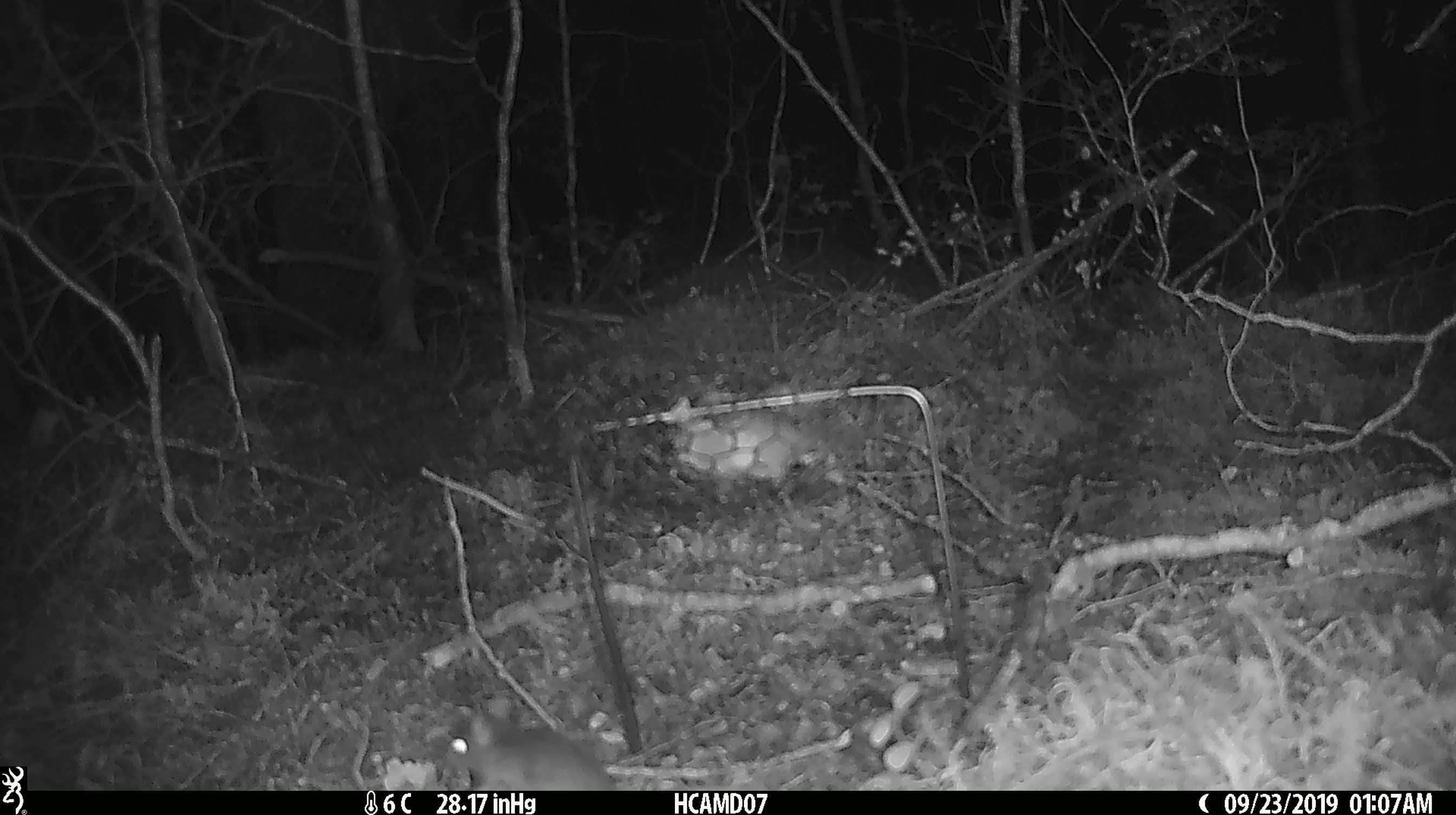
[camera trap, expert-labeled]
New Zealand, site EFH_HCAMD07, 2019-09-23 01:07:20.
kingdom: Animalia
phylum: Chordata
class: Mammalia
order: Rodentia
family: Muridae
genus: Mus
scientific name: Mus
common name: mouse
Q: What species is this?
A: Mouse (Mus).